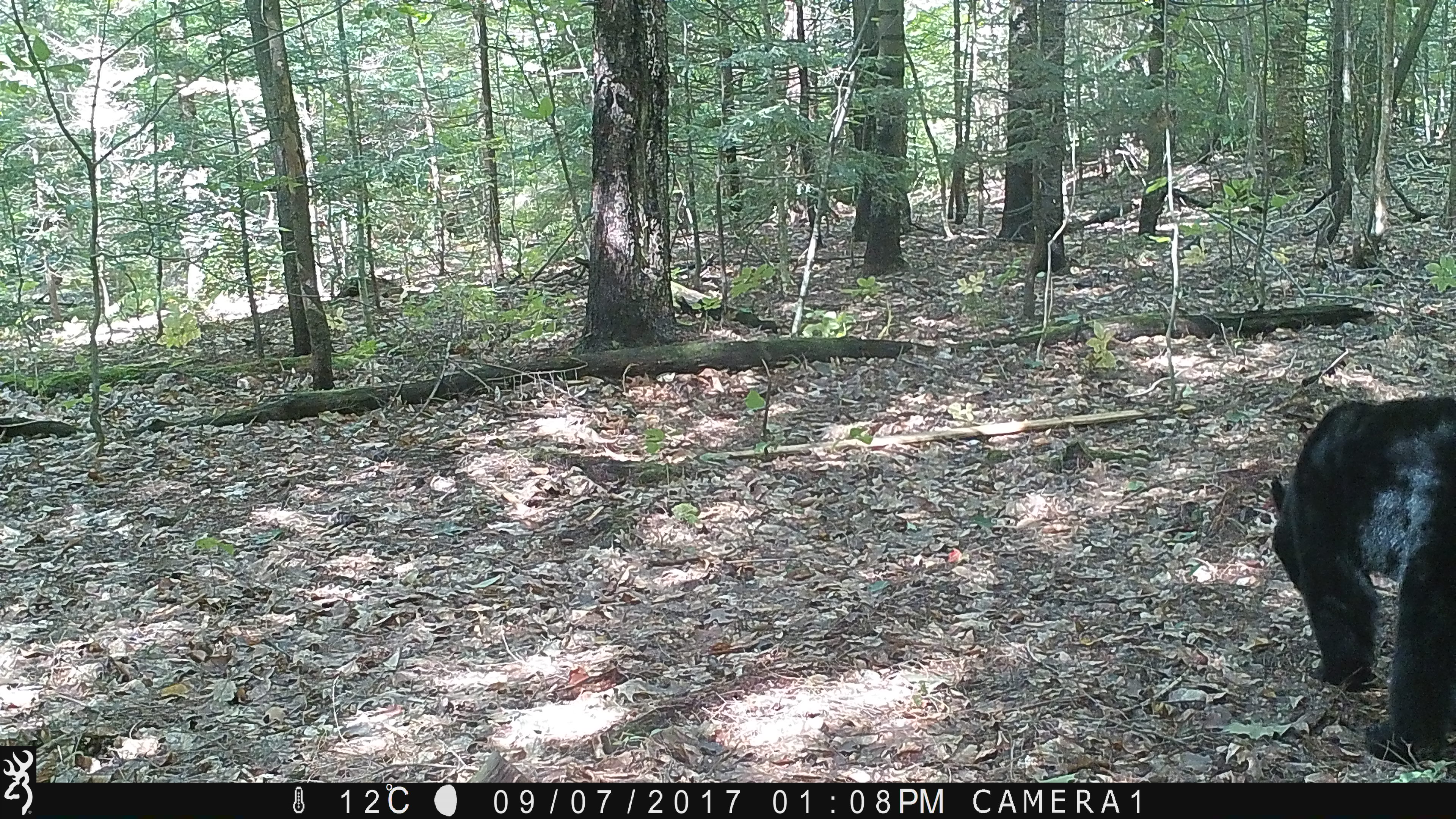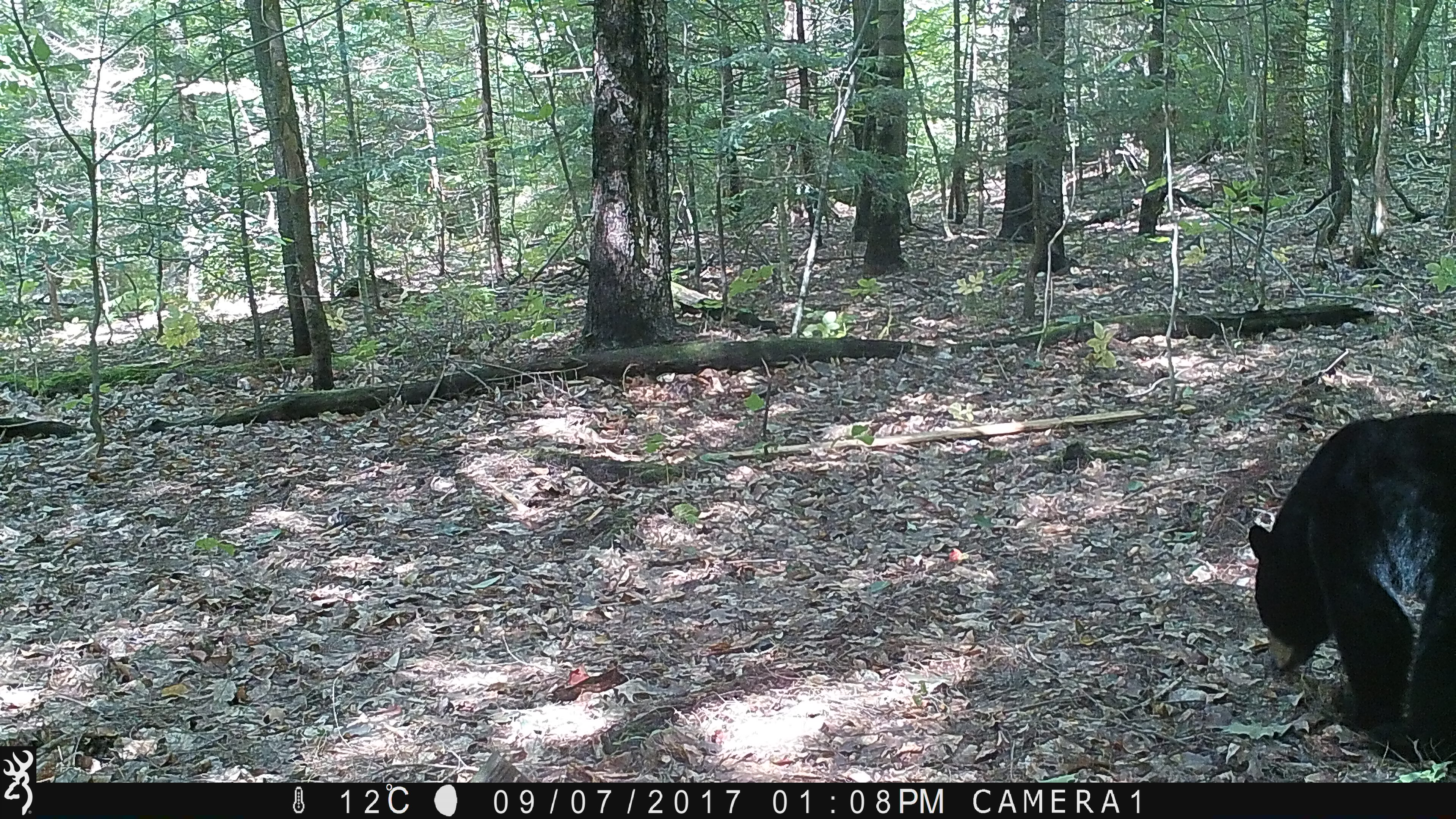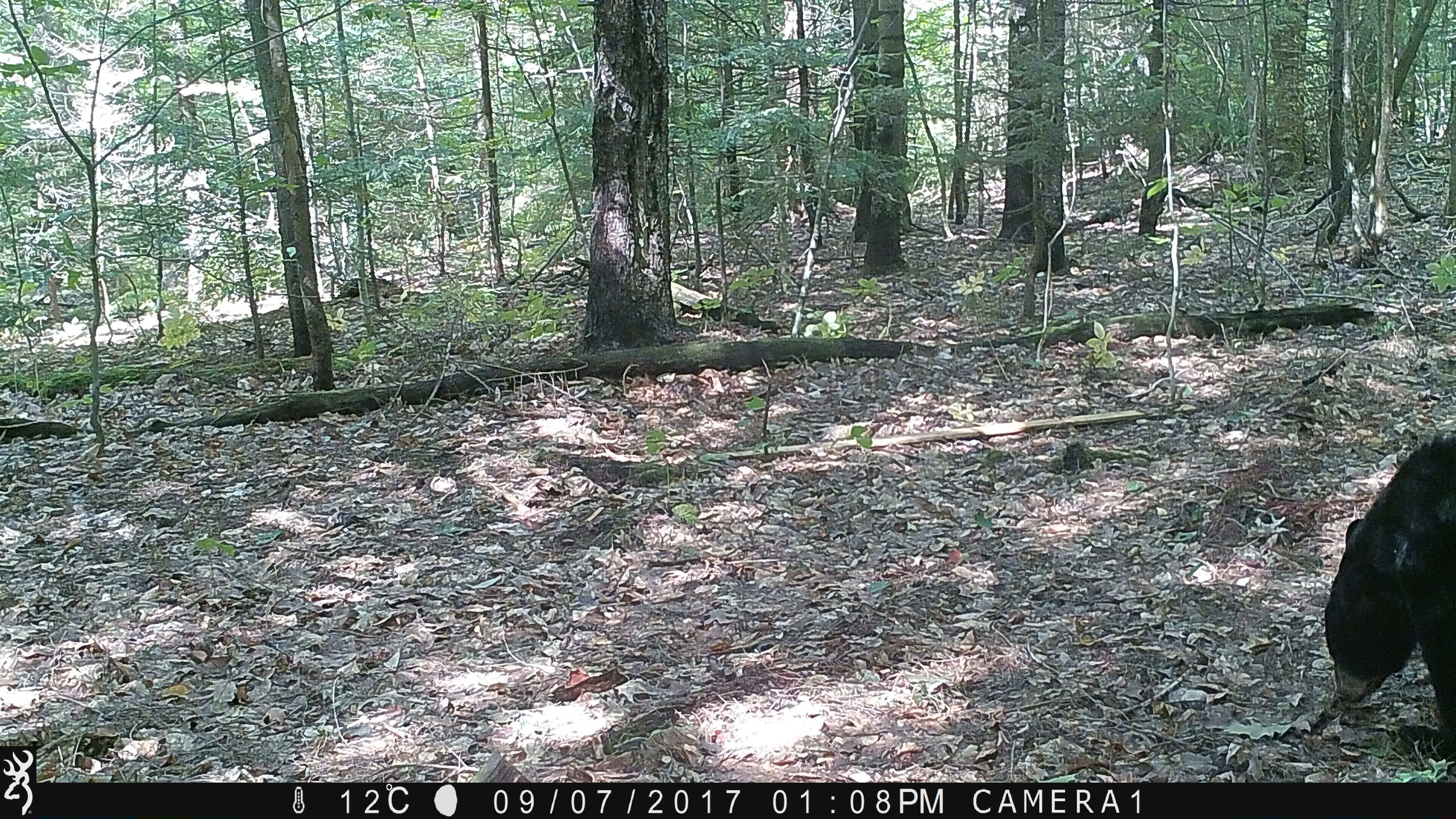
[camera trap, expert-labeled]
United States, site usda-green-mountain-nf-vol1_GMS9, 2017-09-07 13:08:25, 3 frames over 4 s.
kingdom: Animalia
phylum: Chordata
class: Mammalia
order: Carnivora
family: Ursidae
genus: Ursus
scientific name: Ursus americanus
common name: black bear